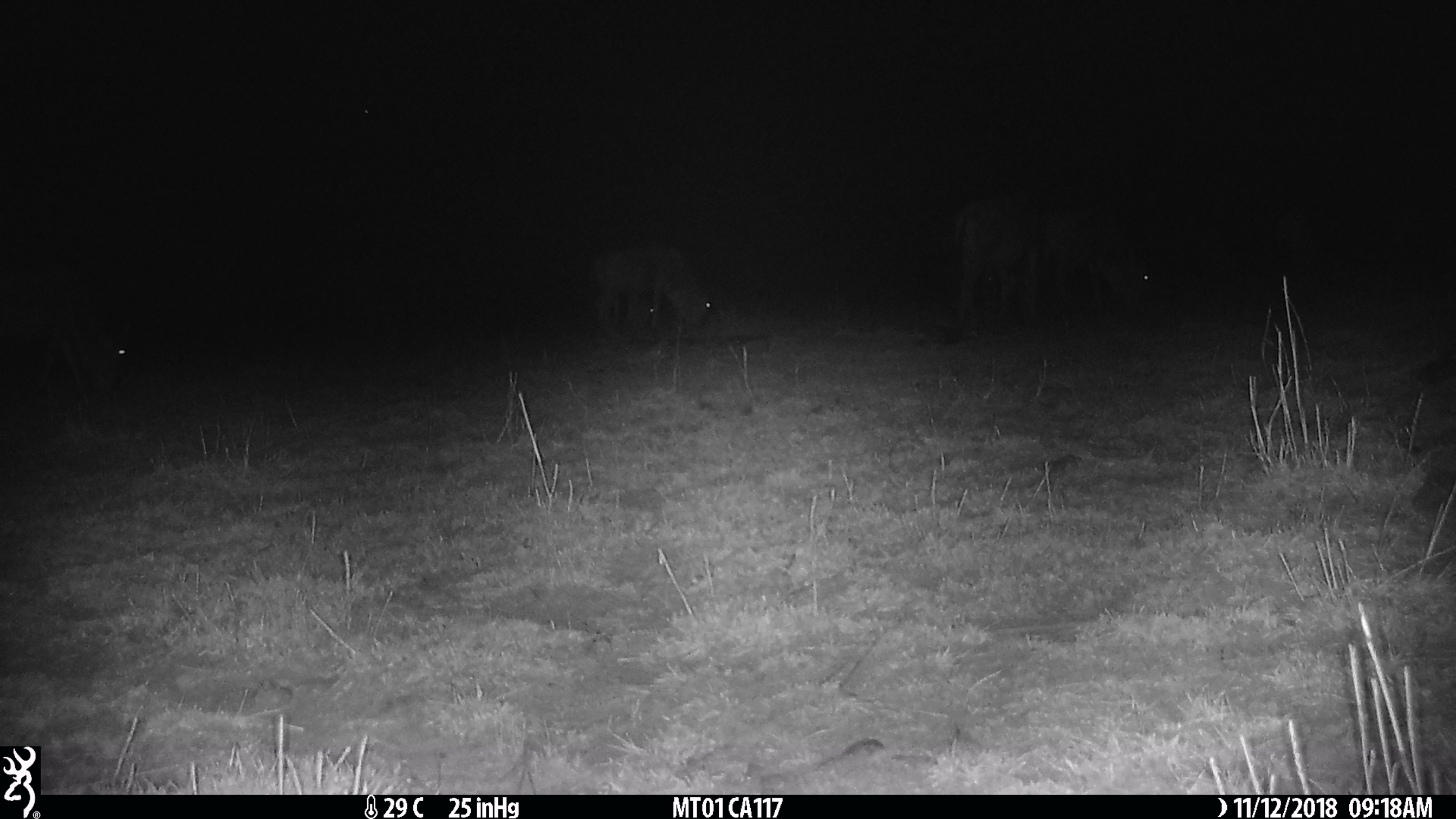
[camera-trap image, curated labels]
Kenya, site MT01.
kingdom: Animalia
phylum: Chordata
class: Mammalia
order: Artiodactyla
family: Bovidae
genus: Connochaetes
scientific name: Connochaetes taurinus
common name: blue wildebeest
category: wildebeest